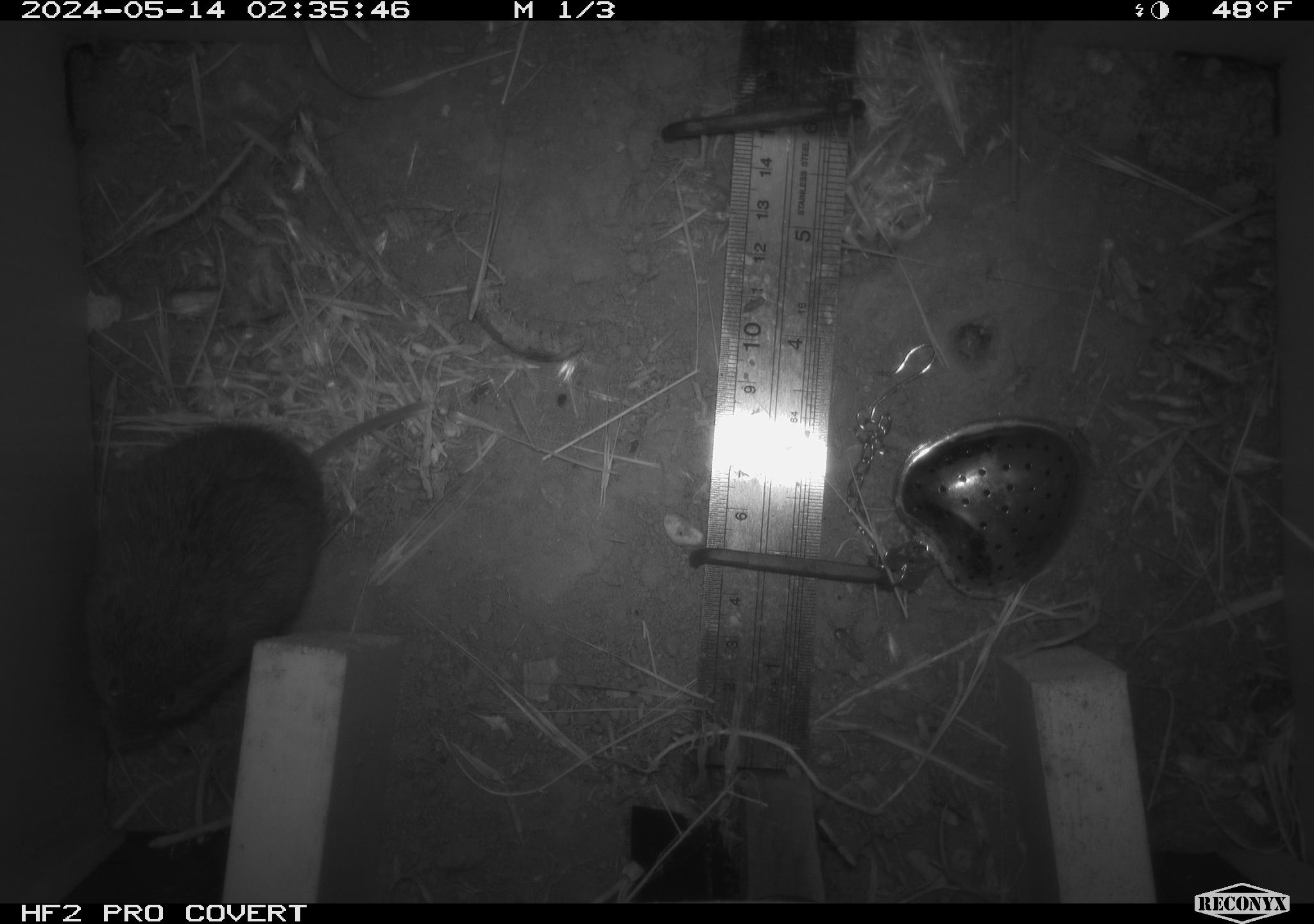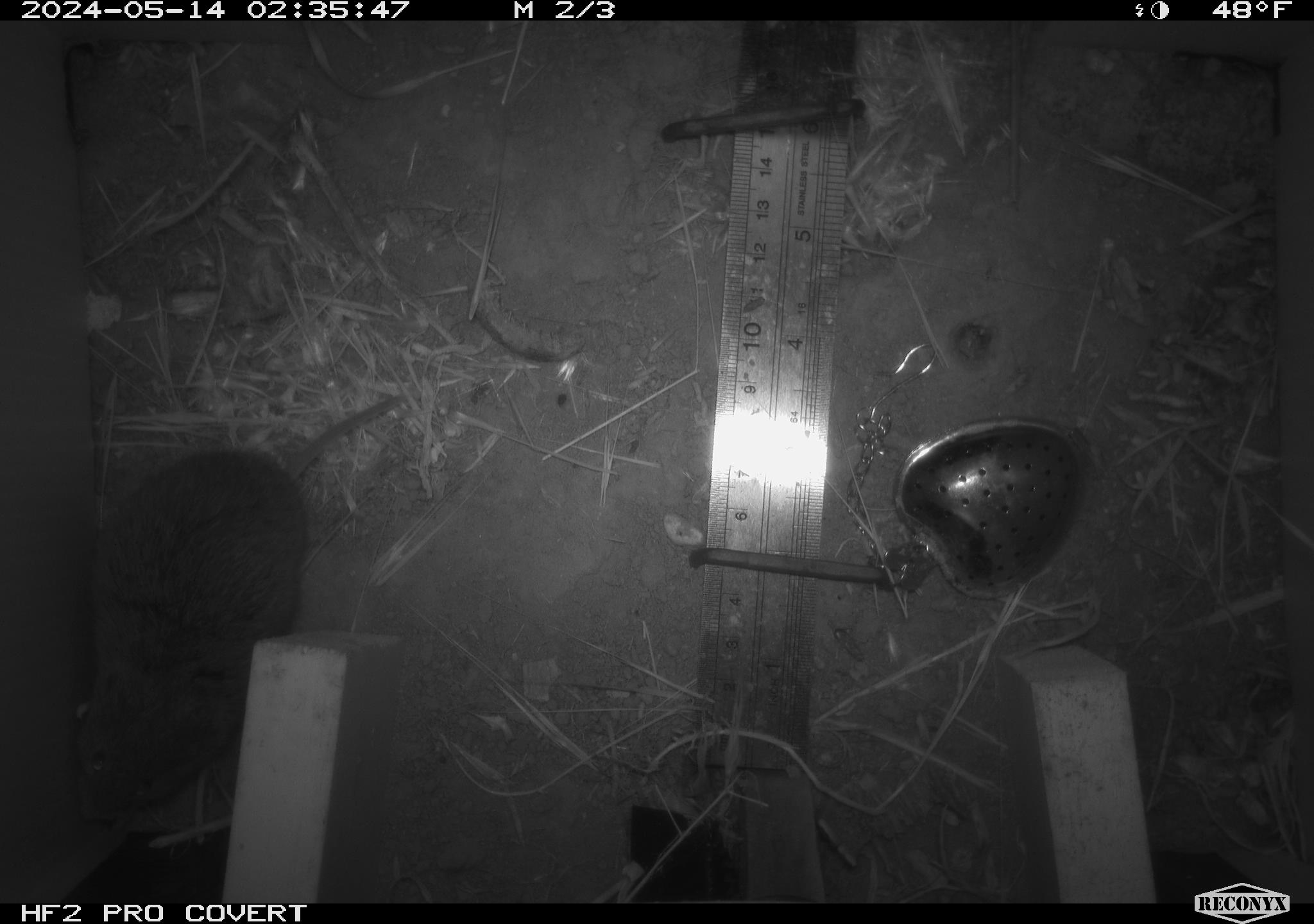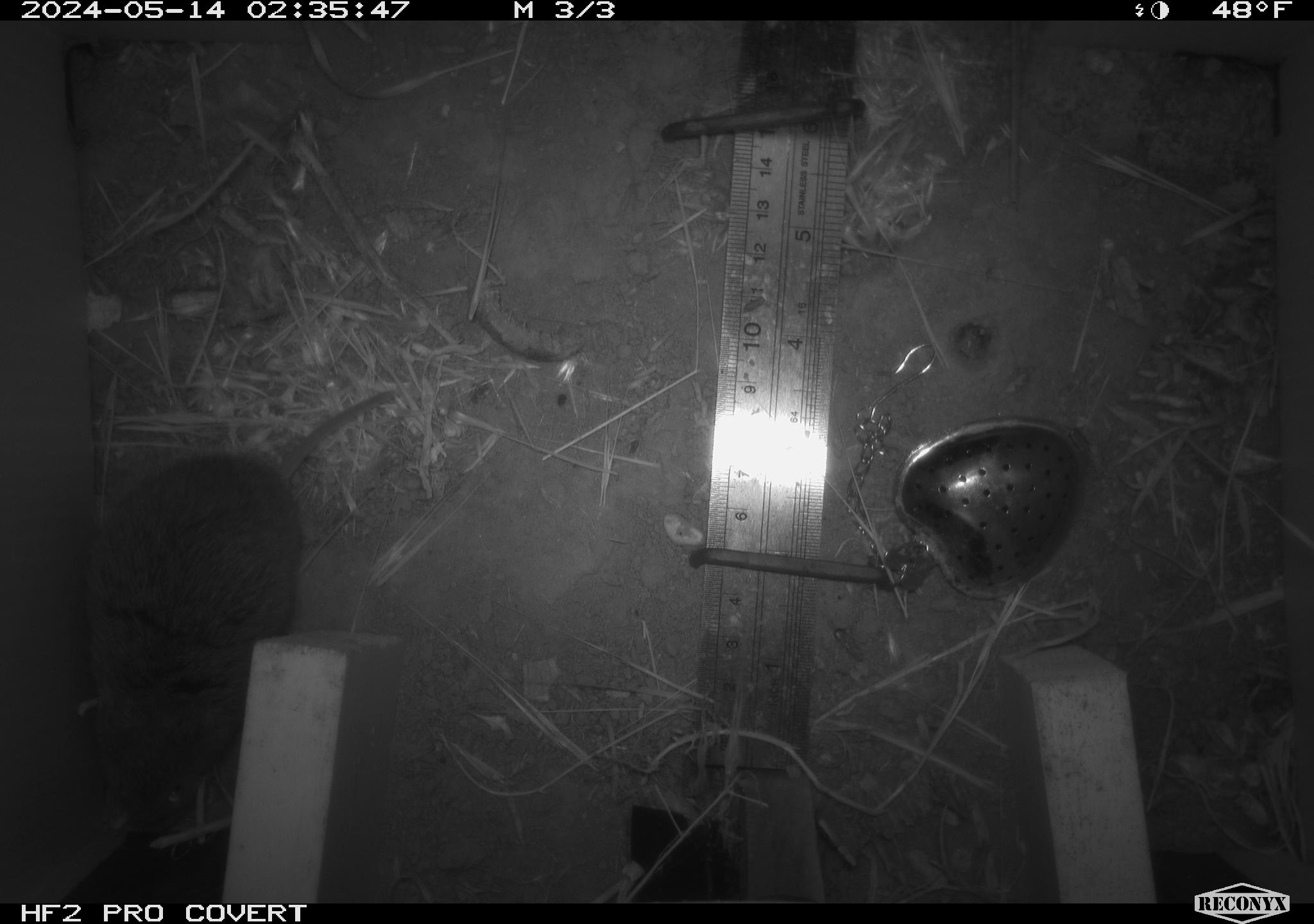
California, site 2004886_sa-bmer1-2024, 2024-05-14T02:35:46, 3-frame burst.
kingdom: Animalia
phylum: Chordata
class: Mammalia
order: Rodentia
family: Cricetidae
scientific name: Arvicolinae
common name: voles, lemmings, and muskrats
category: arvicolinae subfamily